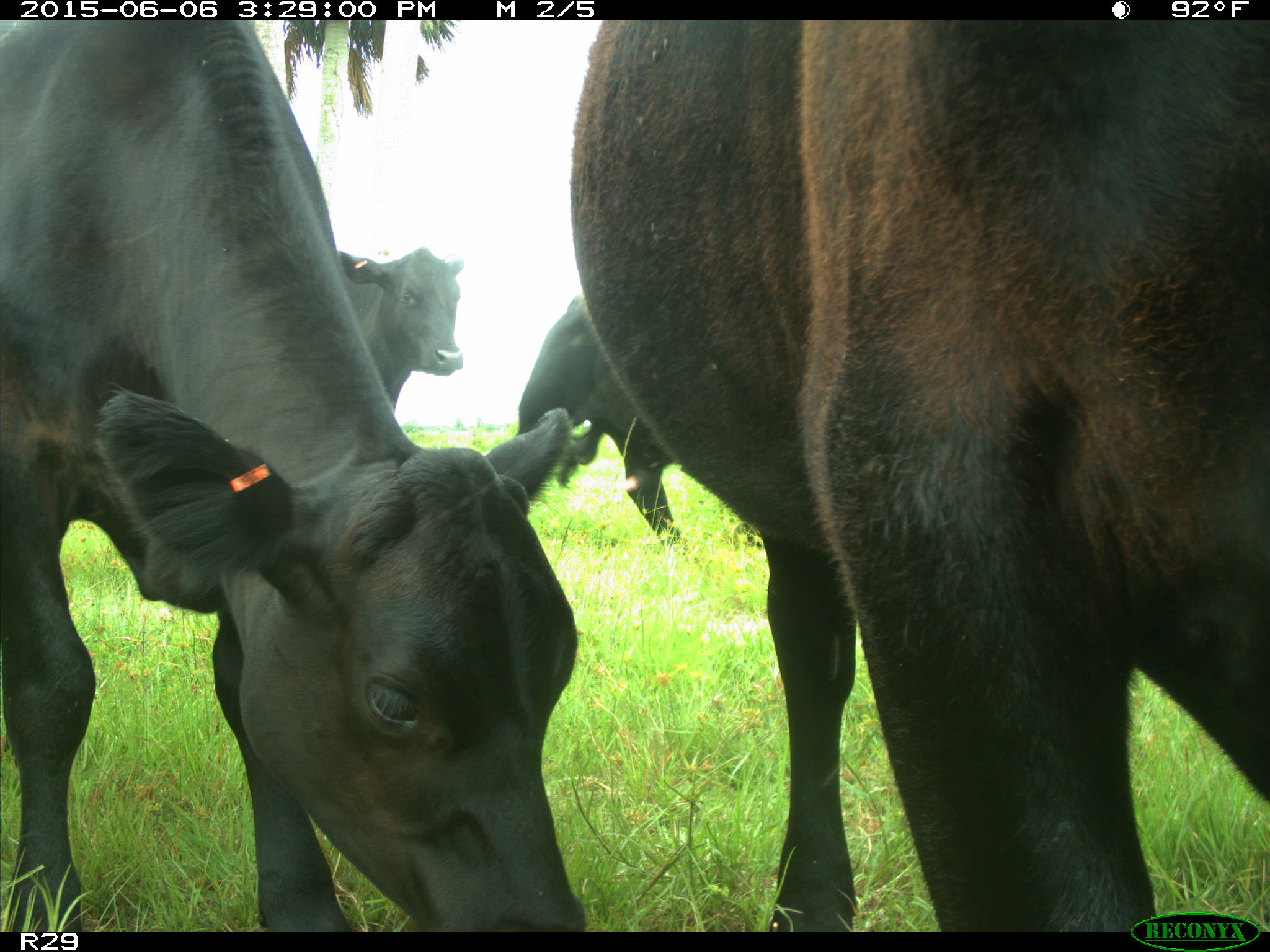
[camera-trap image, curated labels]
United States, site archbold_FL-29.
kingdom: Animalia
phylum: Chordata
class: Mammalia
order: Artiodactyla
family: Bovidae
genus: Bos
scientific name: Bos taurus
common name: domestic cow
Bos taurus (domestic cow).